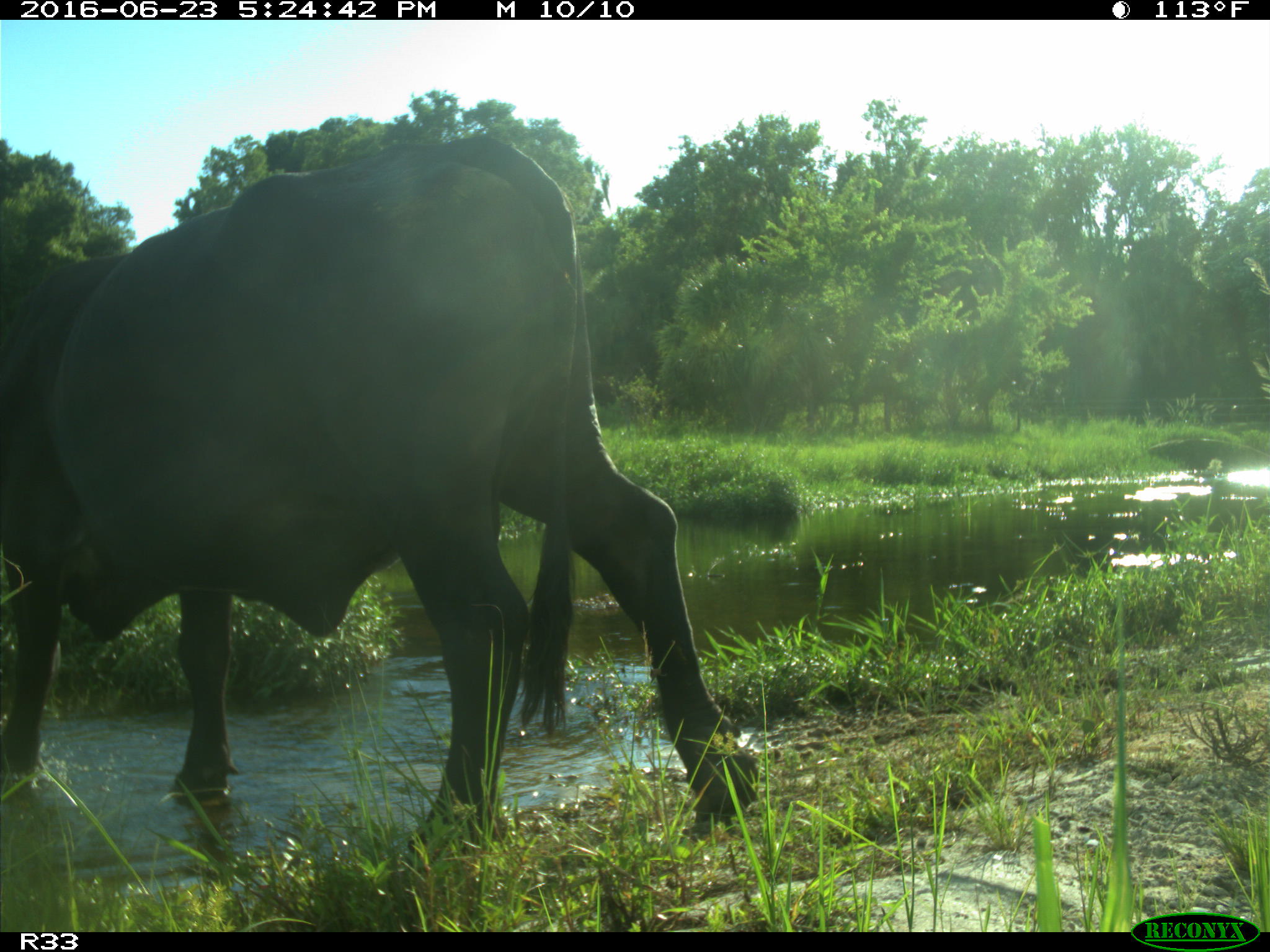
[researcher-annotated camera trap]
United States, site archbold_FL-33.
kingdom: Animalia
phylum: Chordata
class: Mammalia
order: Artiodactyla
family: Bovidae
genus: Bos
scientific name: Bos taurus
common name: domestic cow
Bos taurus (domestic cow).